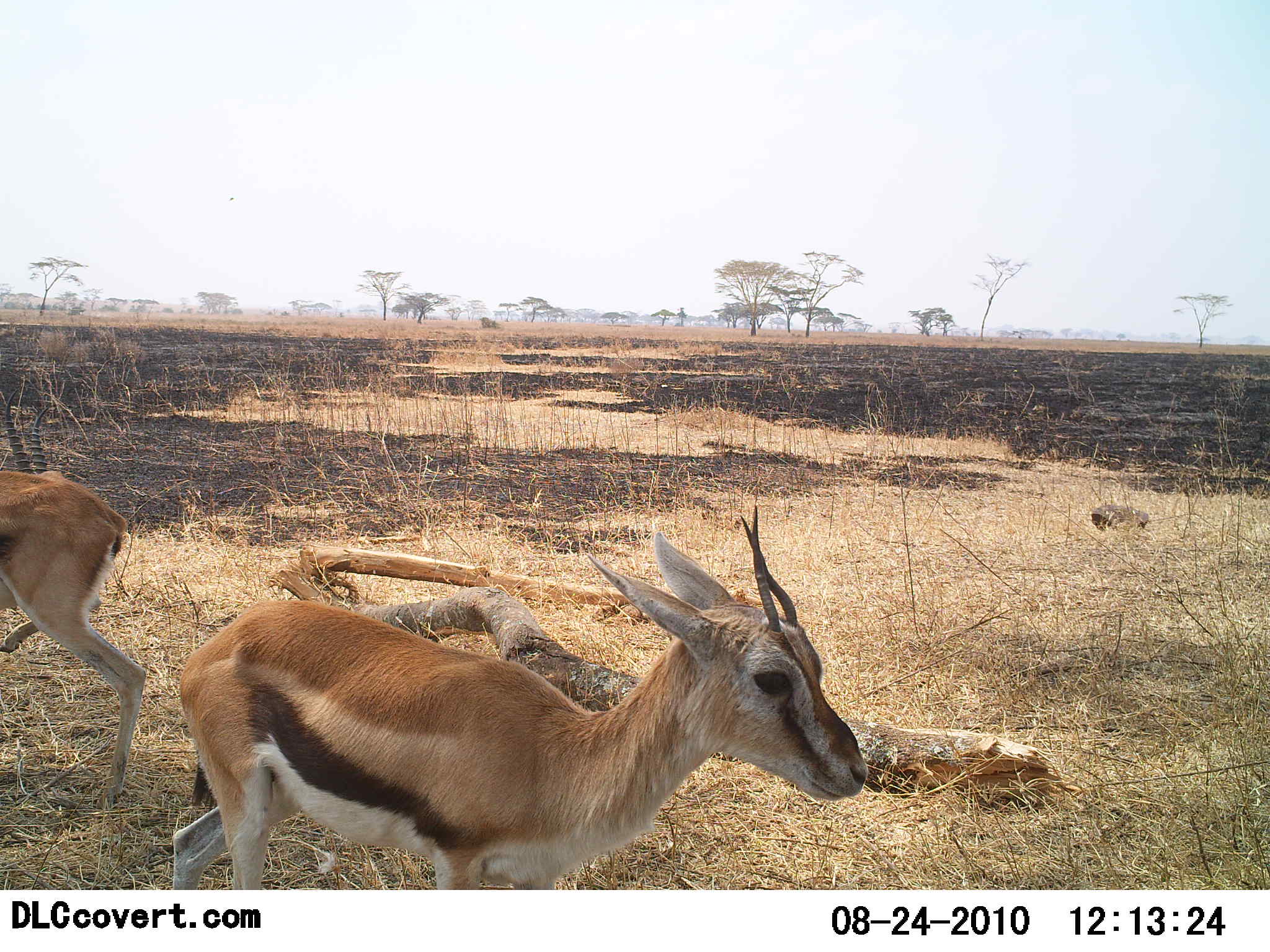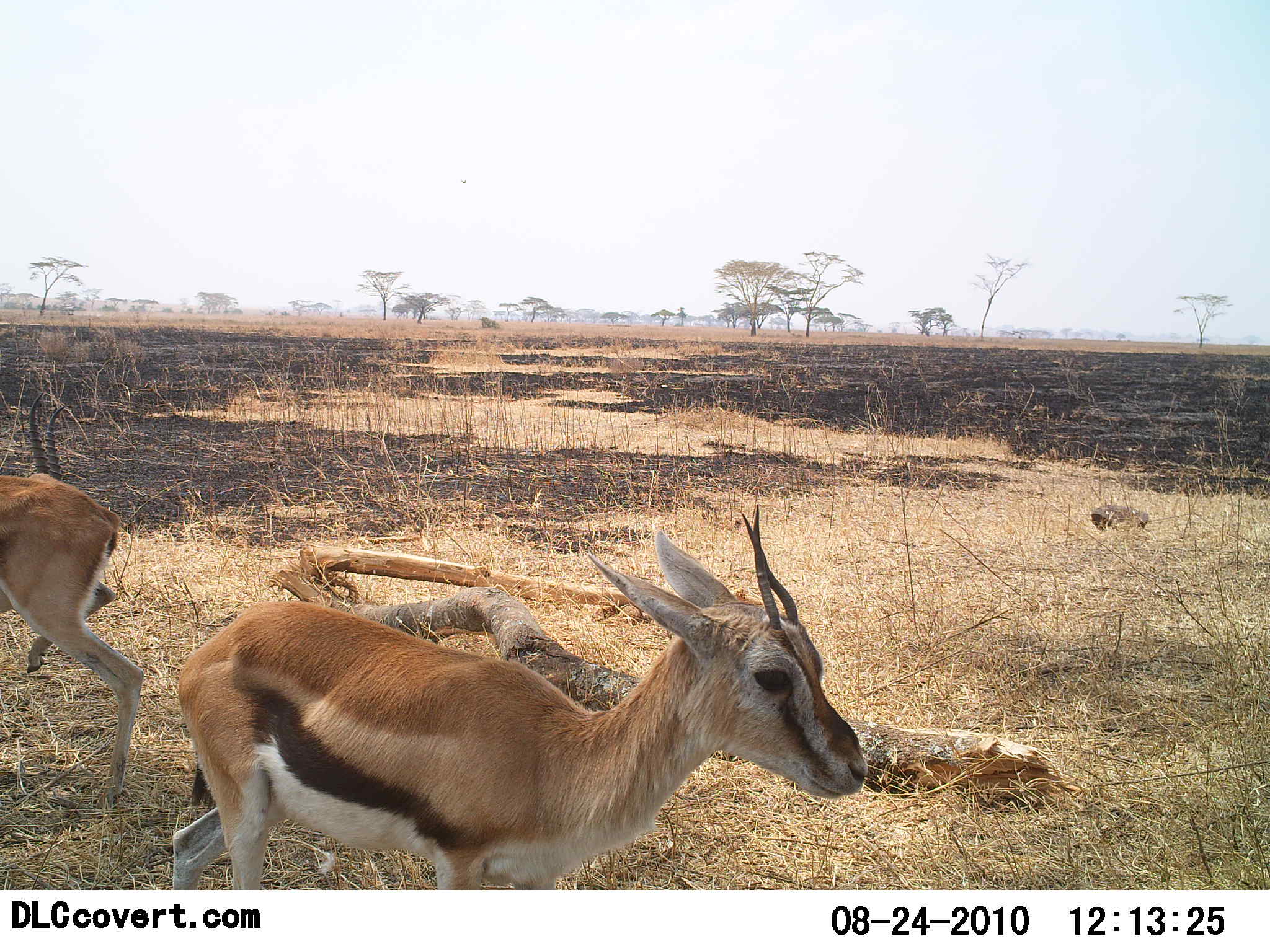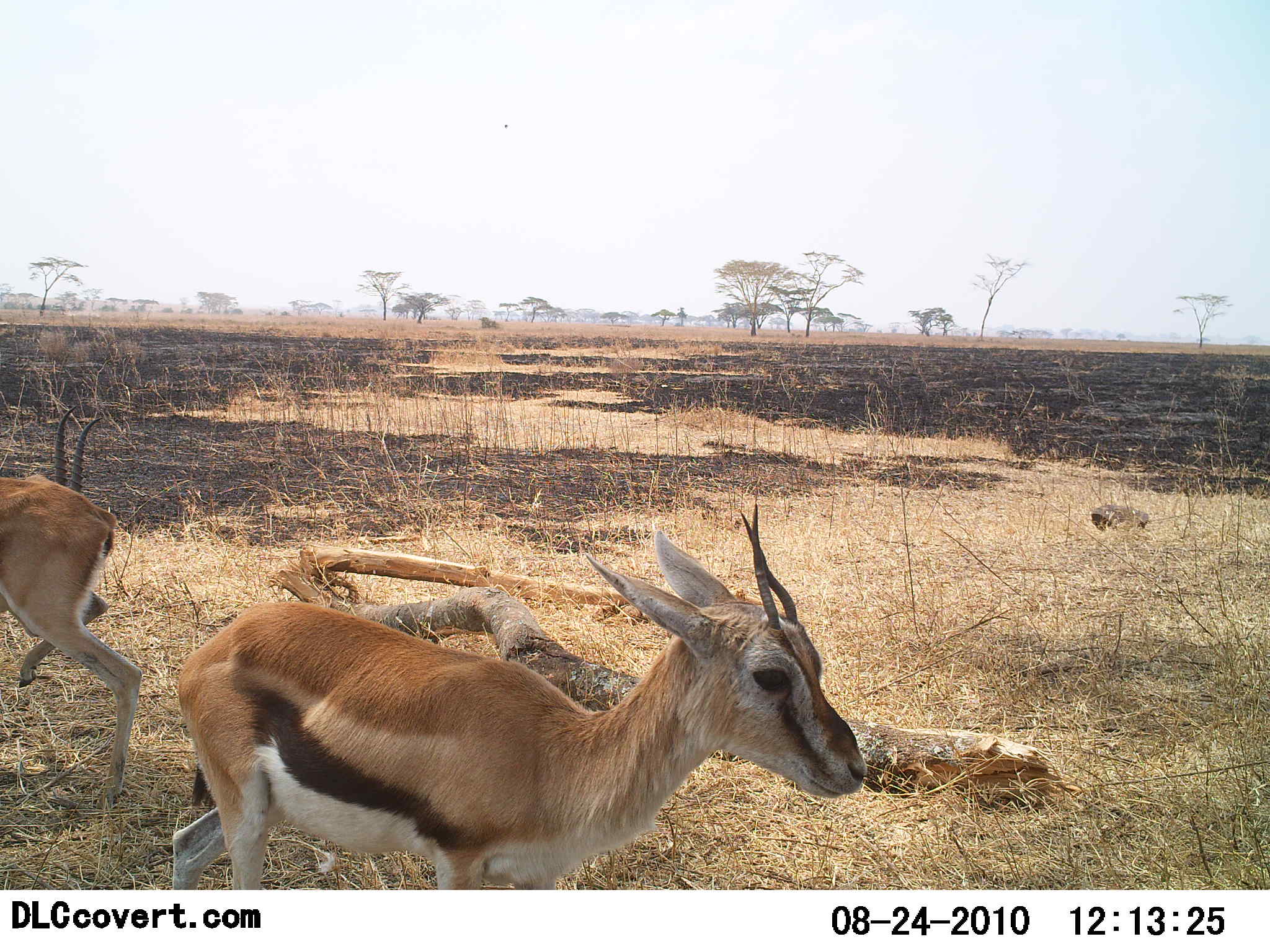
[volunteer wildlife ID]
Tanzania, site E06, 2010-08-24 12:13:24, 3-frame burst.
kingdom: Animalia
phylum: Chordata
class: Mammalia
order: Artiodactyla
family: Bovidae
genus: Eudorcas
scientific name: Eudorcas thomsonii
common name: thomson's gazelle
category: gazellethomsons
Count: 2.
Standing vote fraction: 83%.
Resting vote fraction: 6%.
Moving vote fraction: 17%.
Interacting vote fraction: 0%.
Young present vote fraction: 0%.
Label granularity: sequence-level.